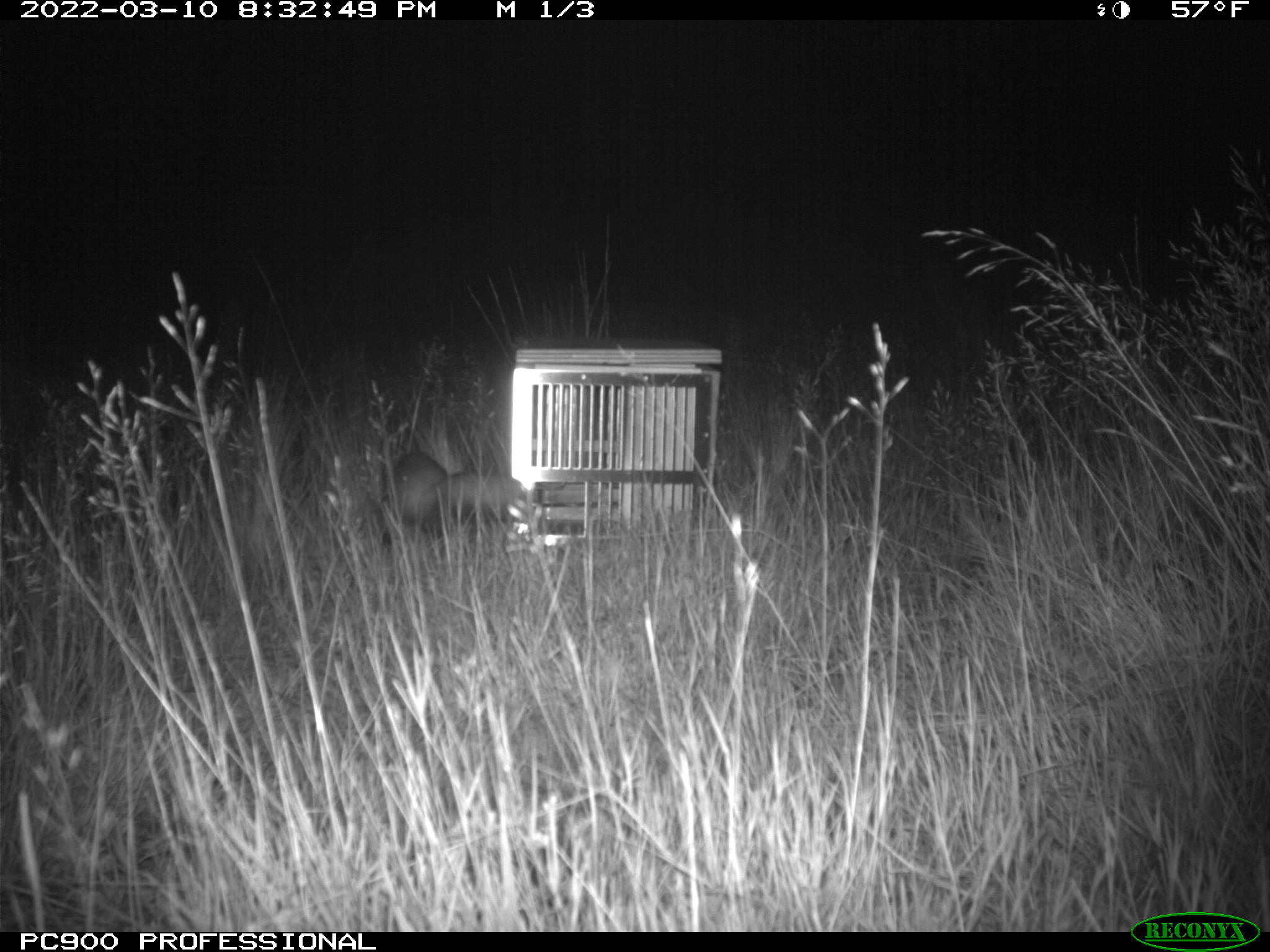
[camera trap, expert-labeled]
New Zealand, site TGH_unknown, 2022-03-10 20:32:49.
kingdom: Animalia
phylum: Chordata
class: Mammalia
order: Carnivora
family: Mustelidae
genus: Mustela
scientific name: Mustela furo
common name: ferret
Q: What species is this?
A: Ferret (Mustela furo).